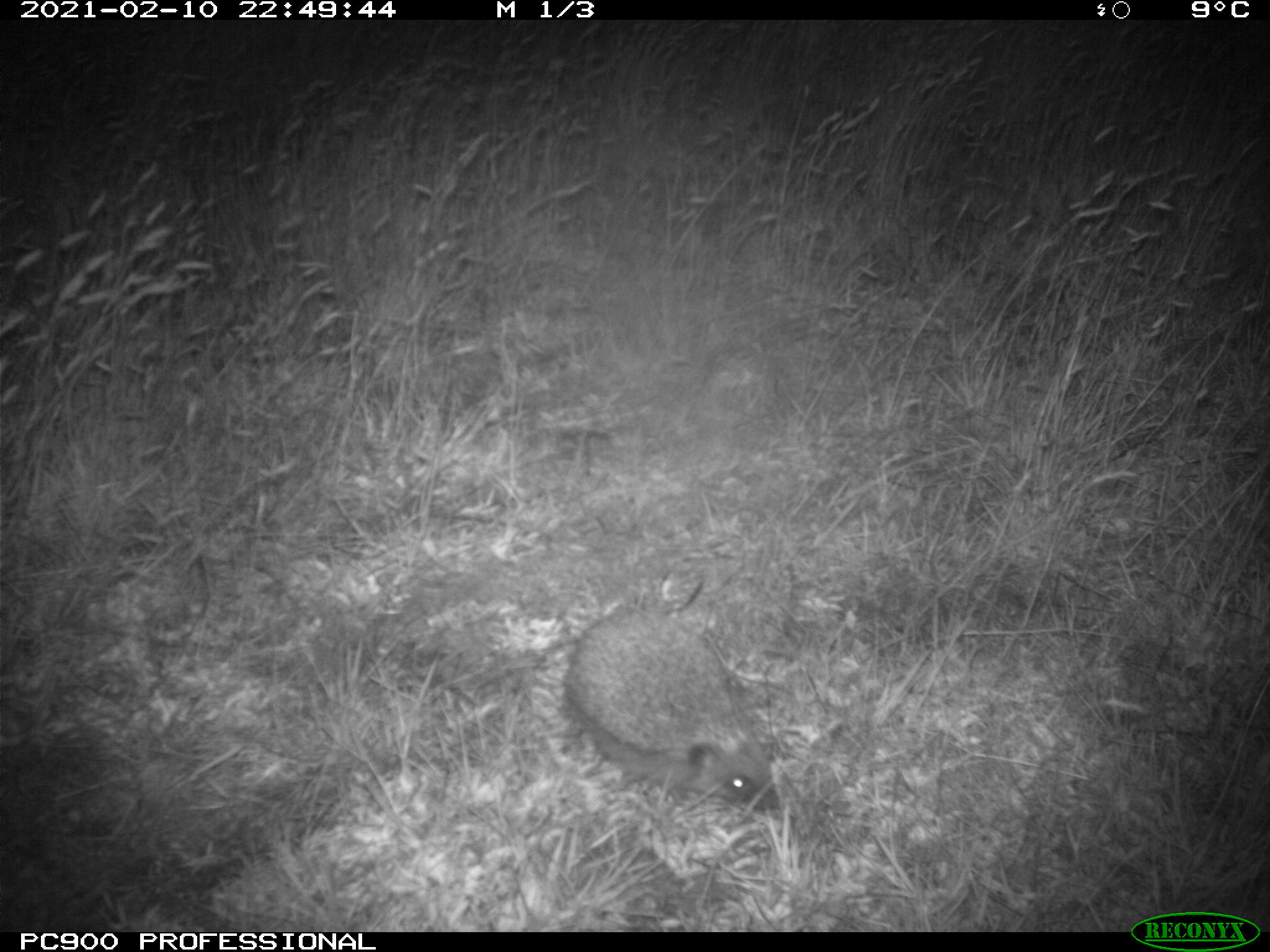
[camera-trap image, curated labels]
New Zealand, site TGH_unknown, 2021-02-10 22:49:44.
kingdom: Animalia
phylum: Chordata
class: Mammalia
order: Eulipotyphla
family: Erinaceidae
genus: Erinaceus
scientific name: Erinaceus europaeus europaeus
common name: european hedgehog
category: hedgehog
Hedgehog (european hedgehog) (Erinaceus europaeus europaeus).